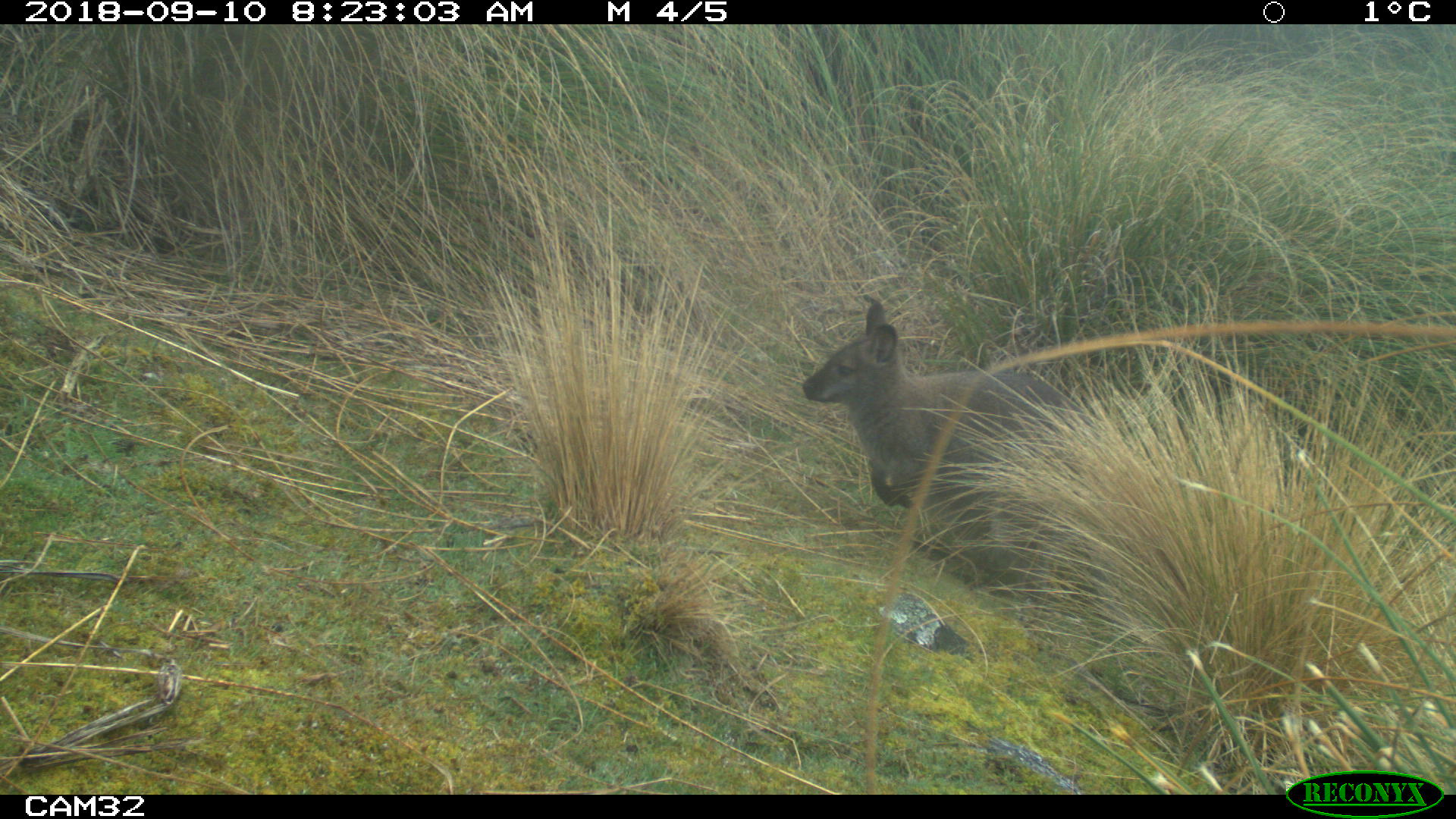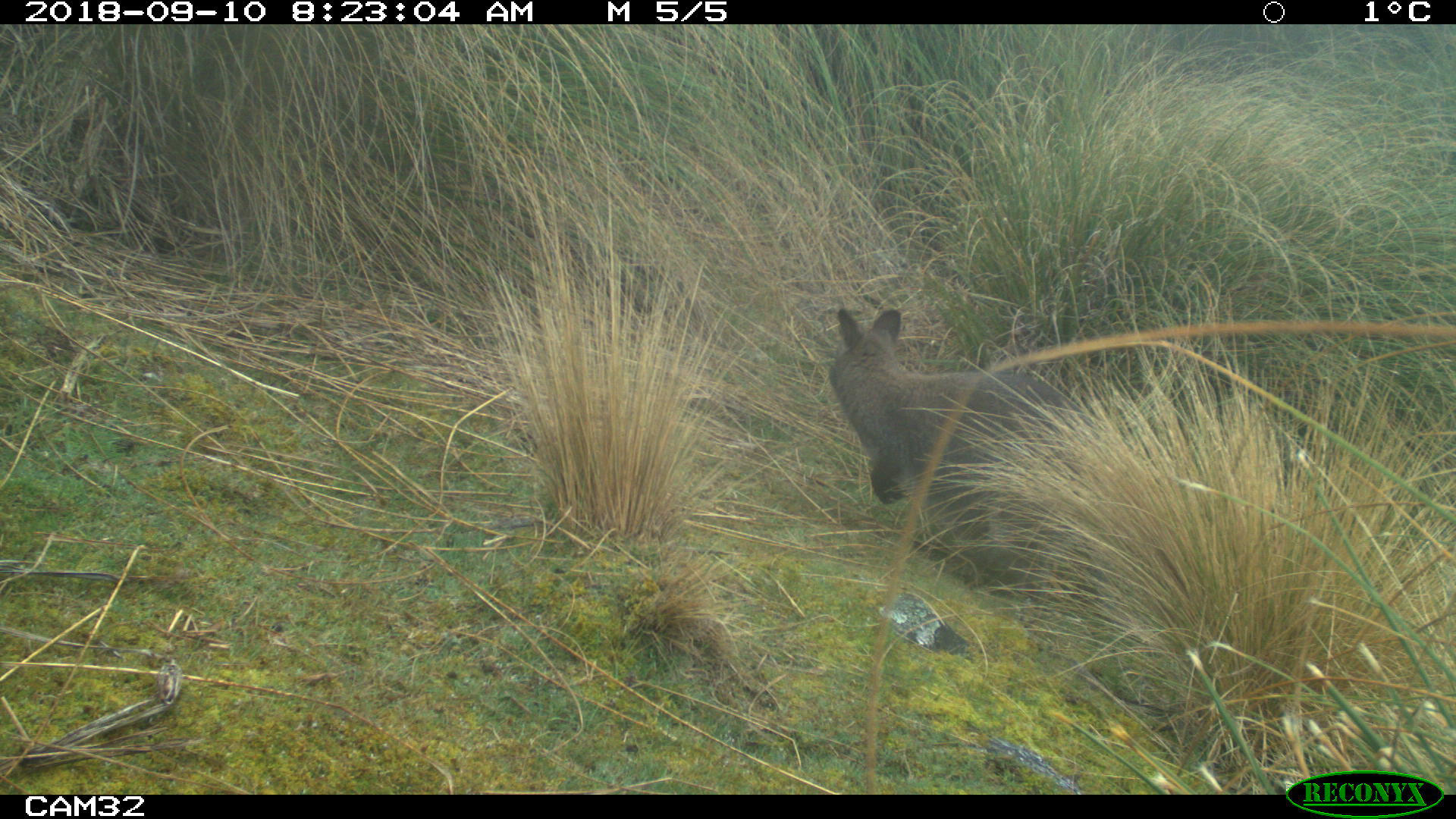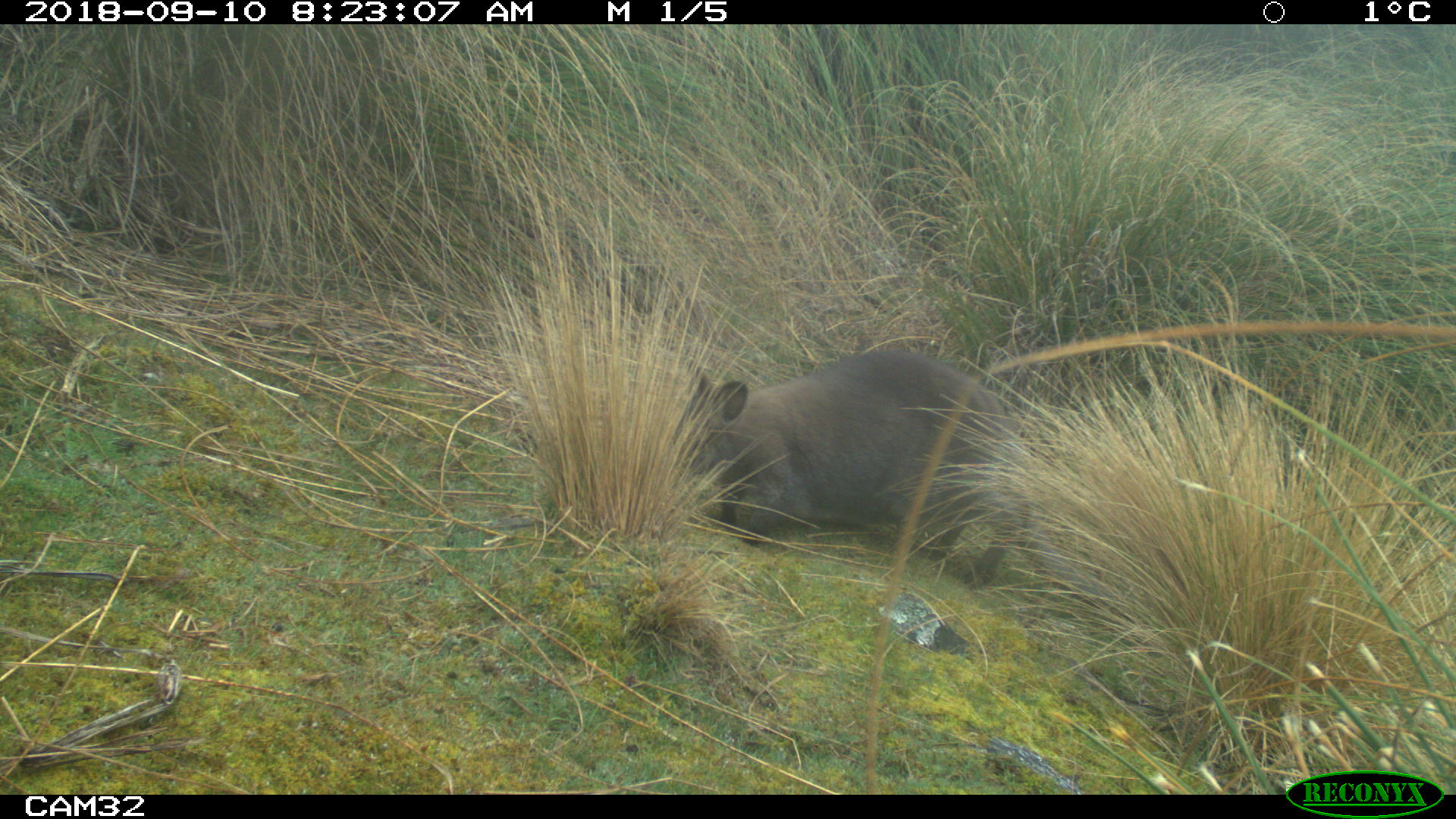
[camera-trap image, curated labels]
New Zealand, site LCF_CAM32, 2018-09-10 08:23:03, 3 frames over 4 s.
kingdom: Animalia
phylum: Chordata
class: Mammalia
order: Diprotodontia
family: Macropodidae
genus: Notamacropus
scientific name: Notamacropus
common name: wallaby